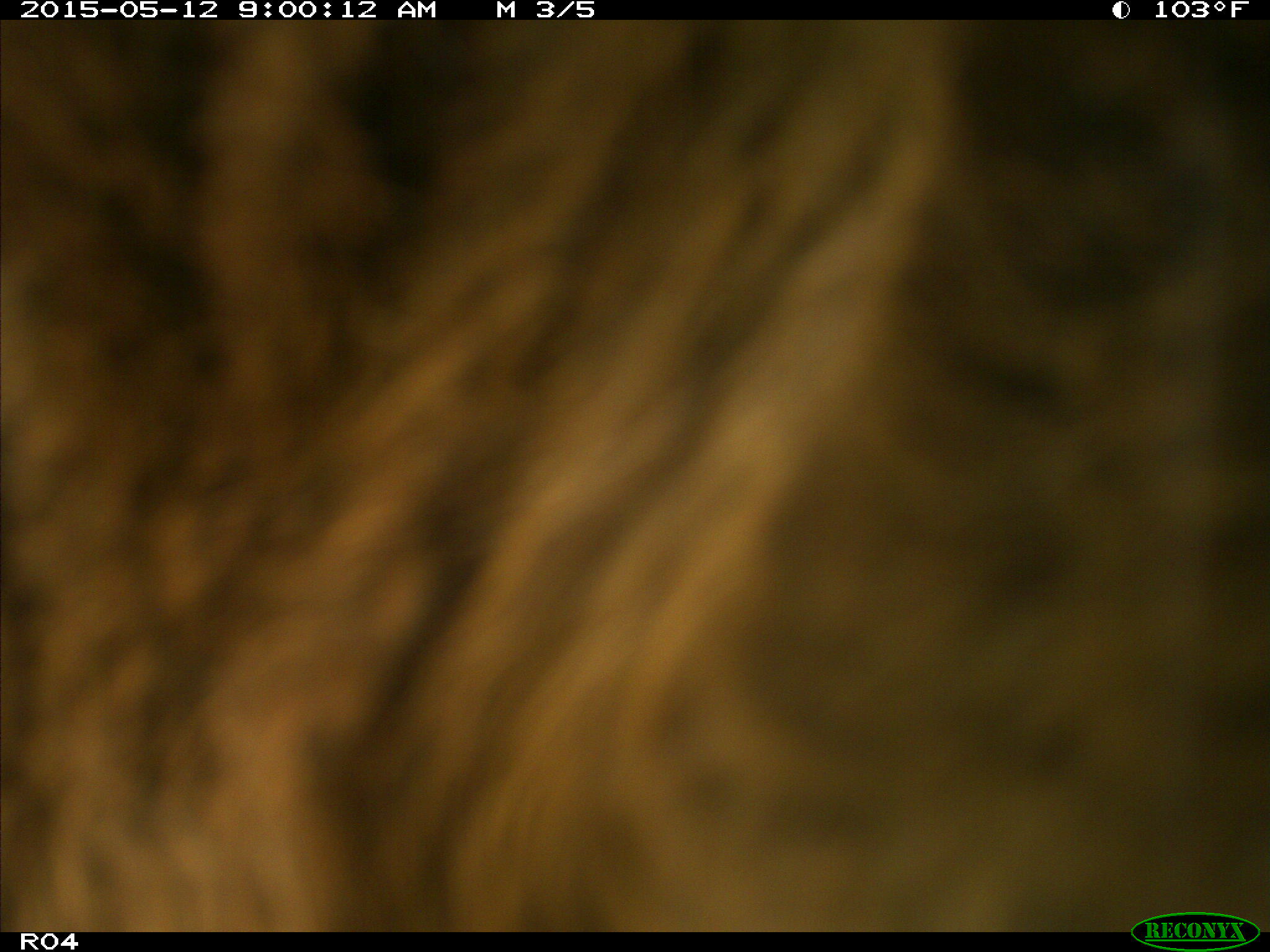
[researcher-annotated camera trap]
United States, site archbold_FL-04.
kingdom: Animalia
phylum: Chordata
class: Mammalia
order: Artiodactyla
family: Bovidae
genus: Bos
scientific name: Bos taurus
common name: domestic cow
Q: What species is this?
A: Bos taurus (domestic cow).